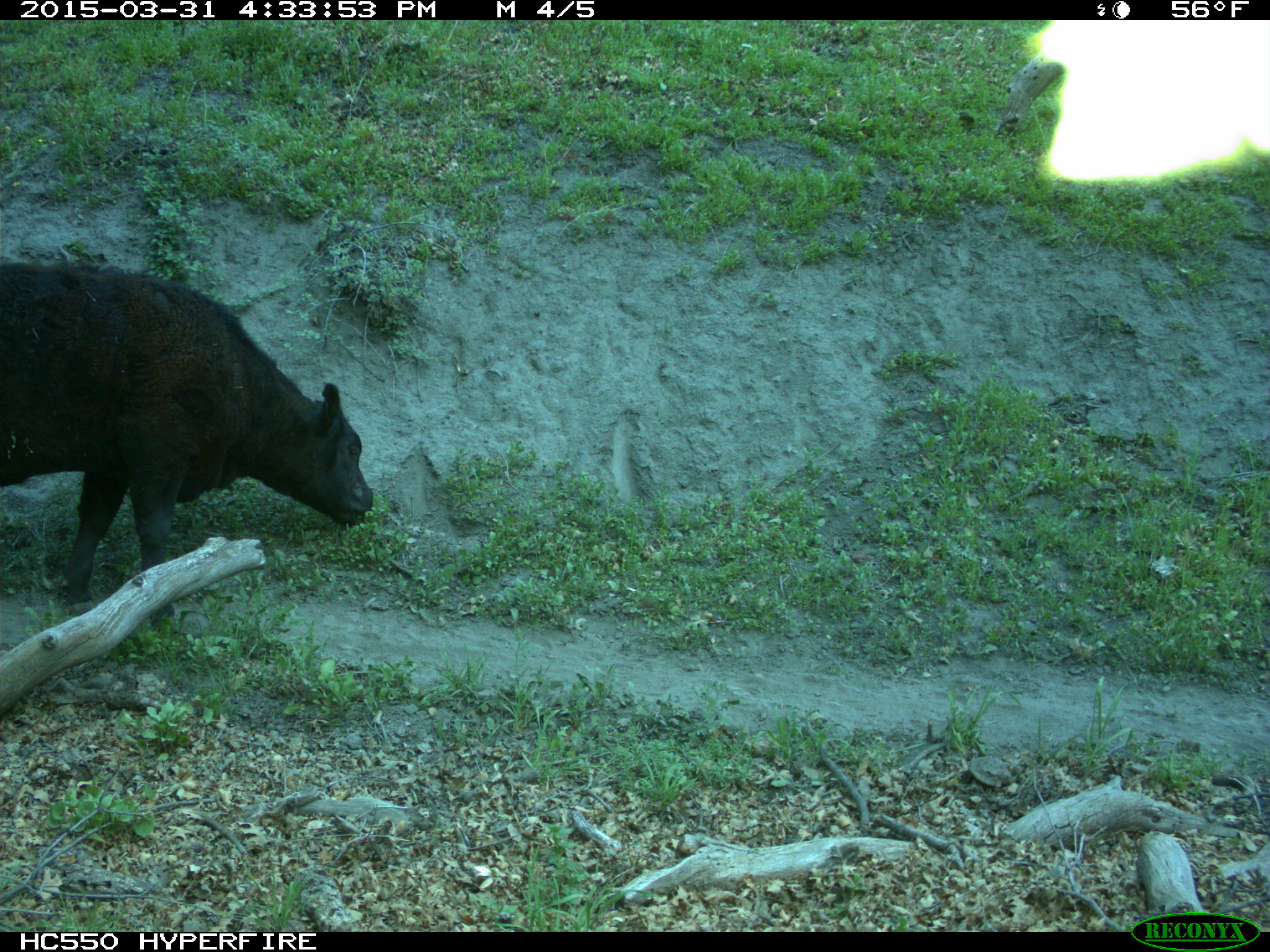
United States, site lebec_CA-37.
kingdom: Animalia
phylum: Chordata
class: Mammalia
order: Artiodactyla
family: Bovidae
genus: Bos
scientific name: Bos taurus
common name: domestic cow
Bos taurus (domestic cow).